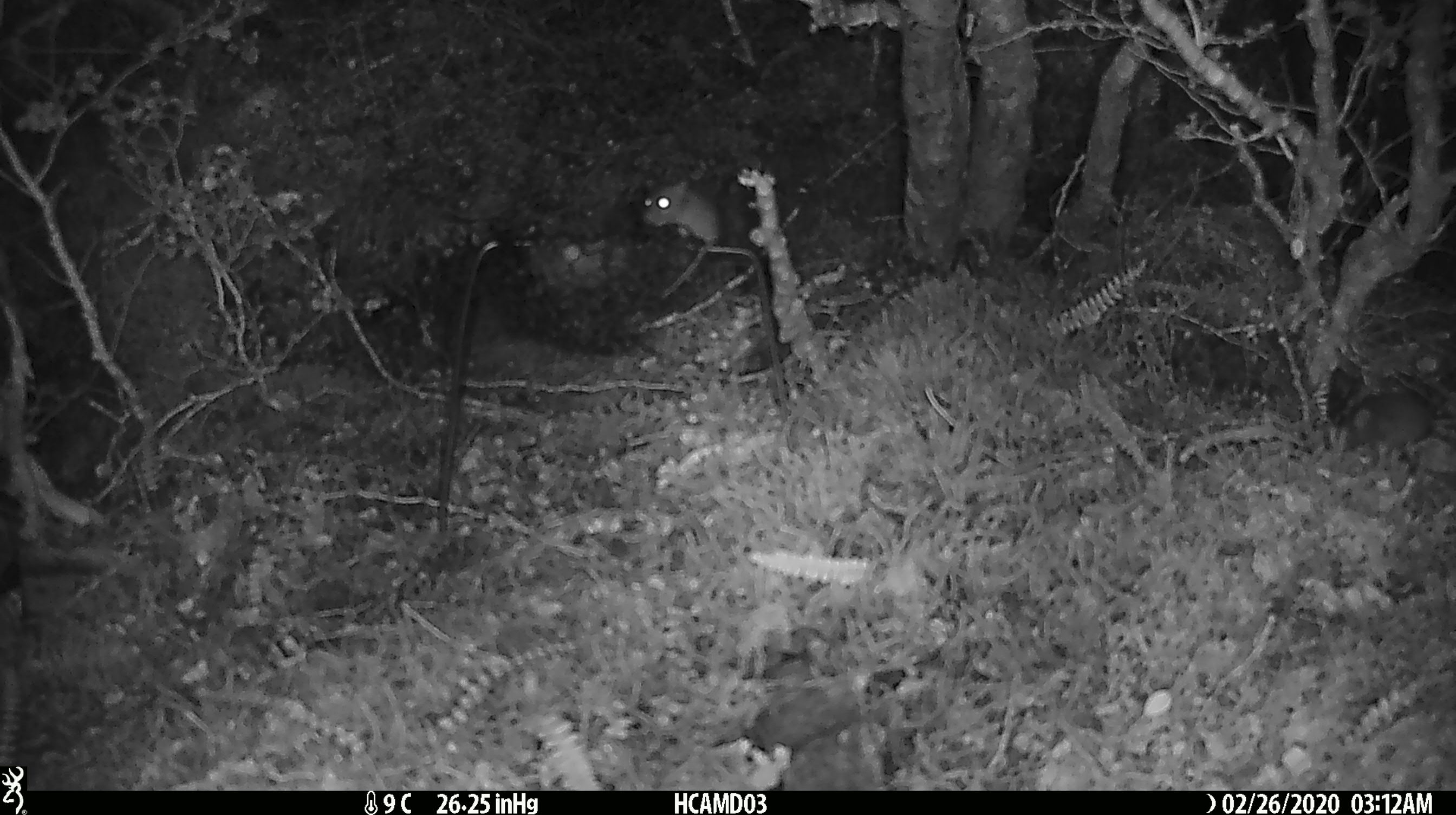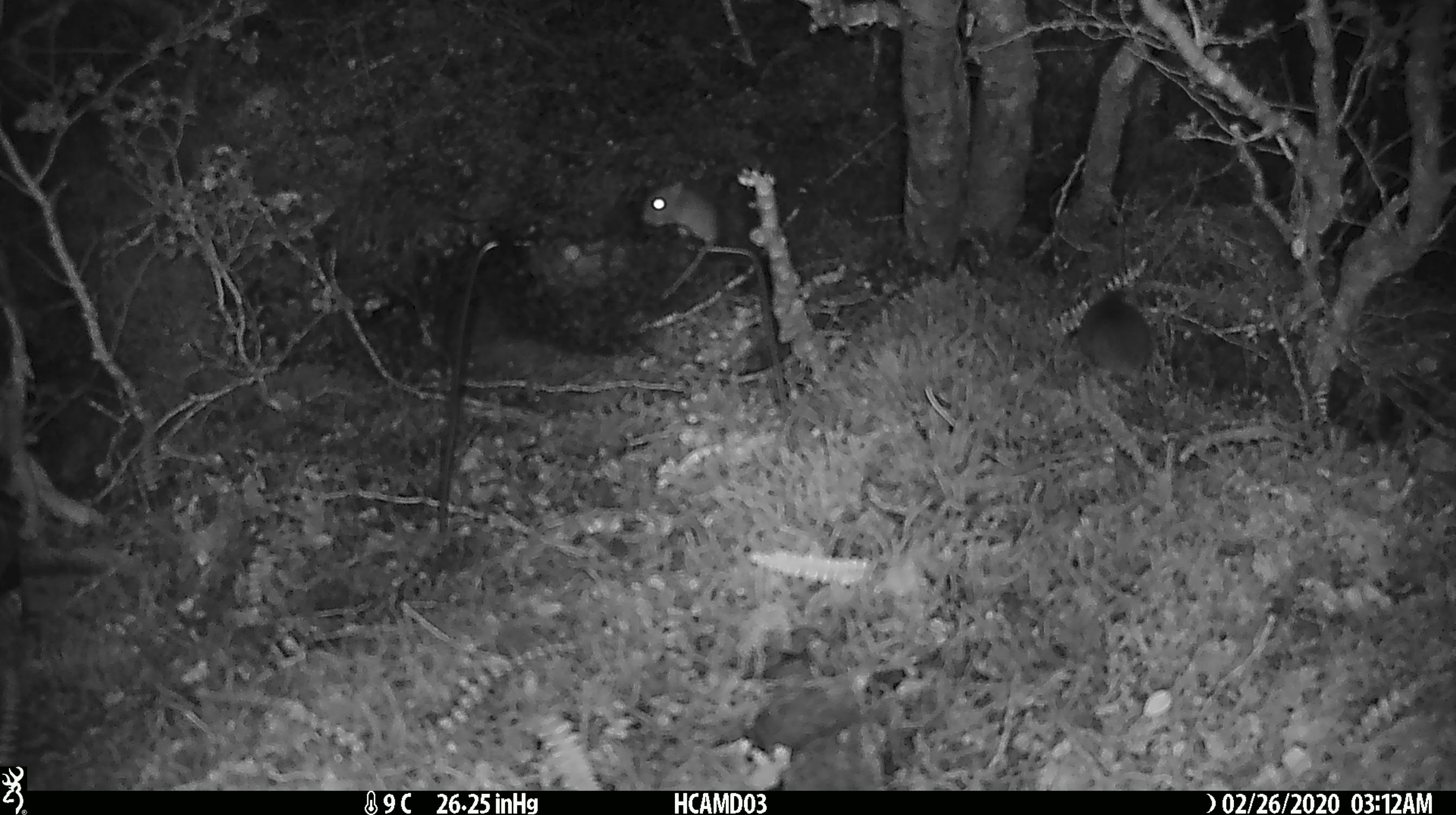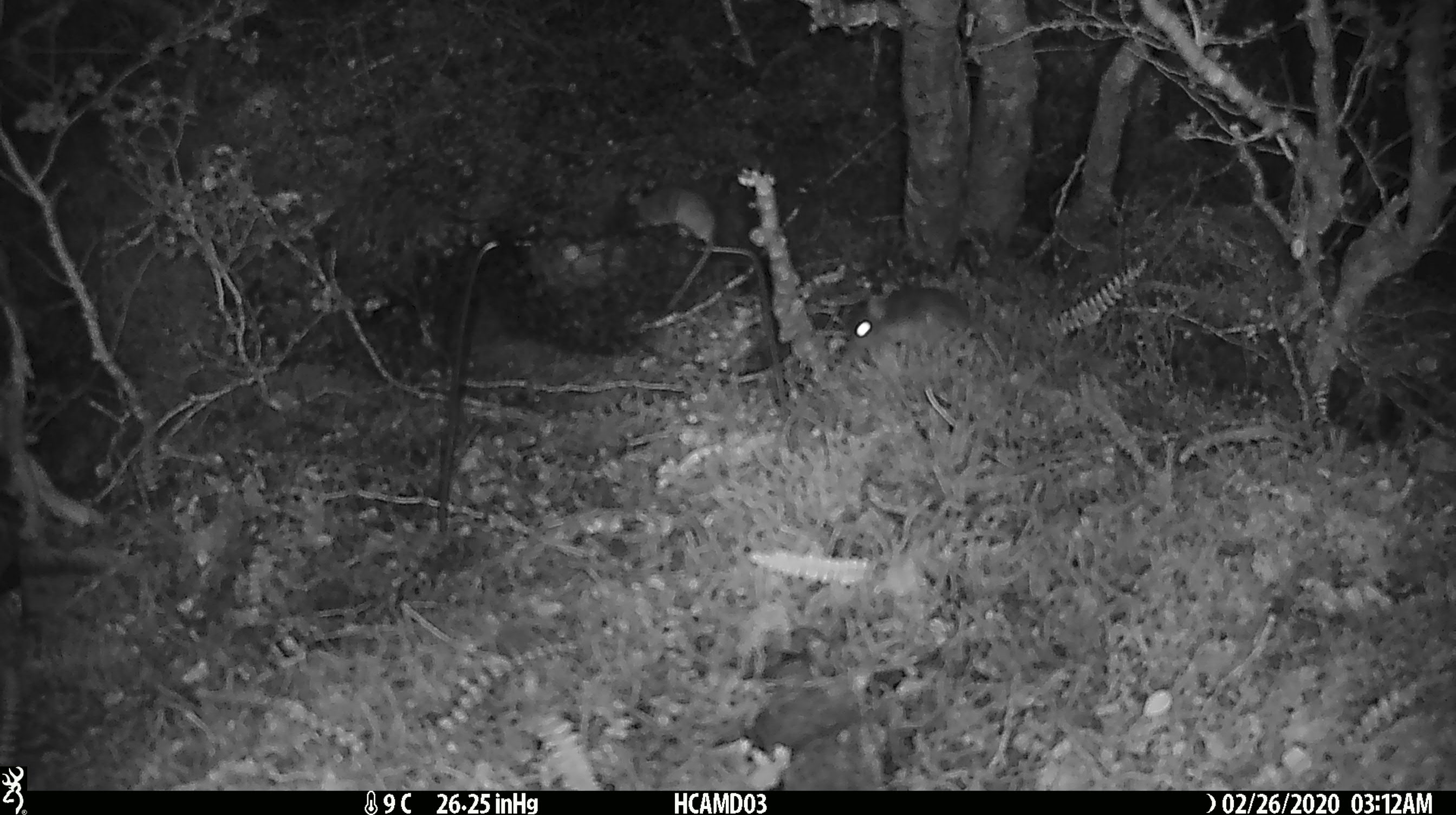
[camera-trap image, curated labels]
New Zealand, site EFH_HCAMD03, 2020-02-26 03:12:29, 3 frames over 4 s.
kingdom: Animalia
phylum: Chordata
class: Mammalia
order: Rodentia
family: Muridae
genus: Mus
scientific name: Mus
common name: mouse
Mouse (Mus).